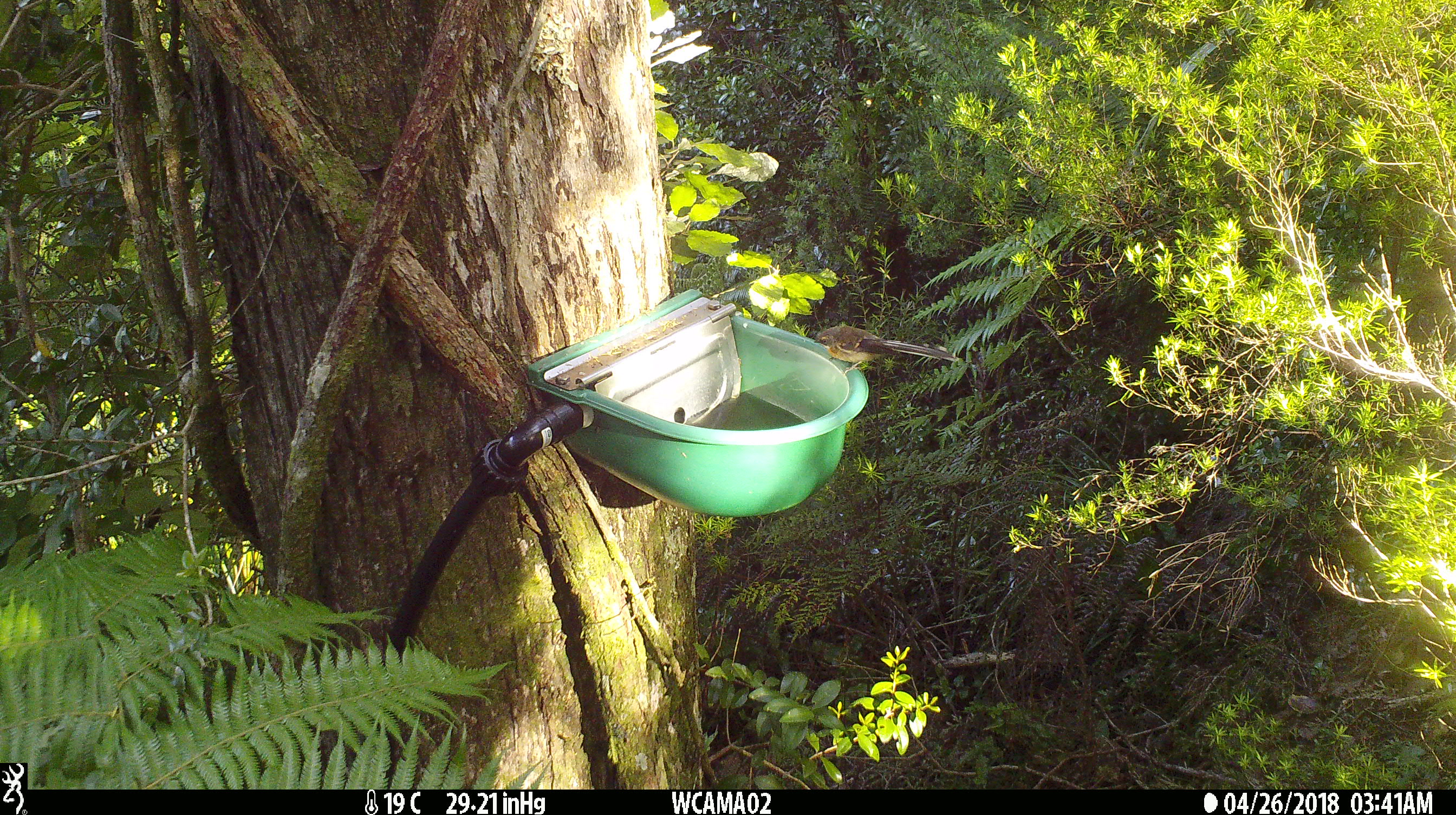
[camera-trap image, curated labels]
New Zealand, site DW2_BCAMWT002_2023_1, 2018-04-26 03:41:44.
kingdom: Animalia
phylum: Chordata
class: Aves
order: Passeriformes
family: Rhipiduridae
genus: Rhipidura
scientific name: Rhipidura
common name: fantails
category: fantail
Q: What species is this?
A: Fantail (fantails) (Rhipidura).